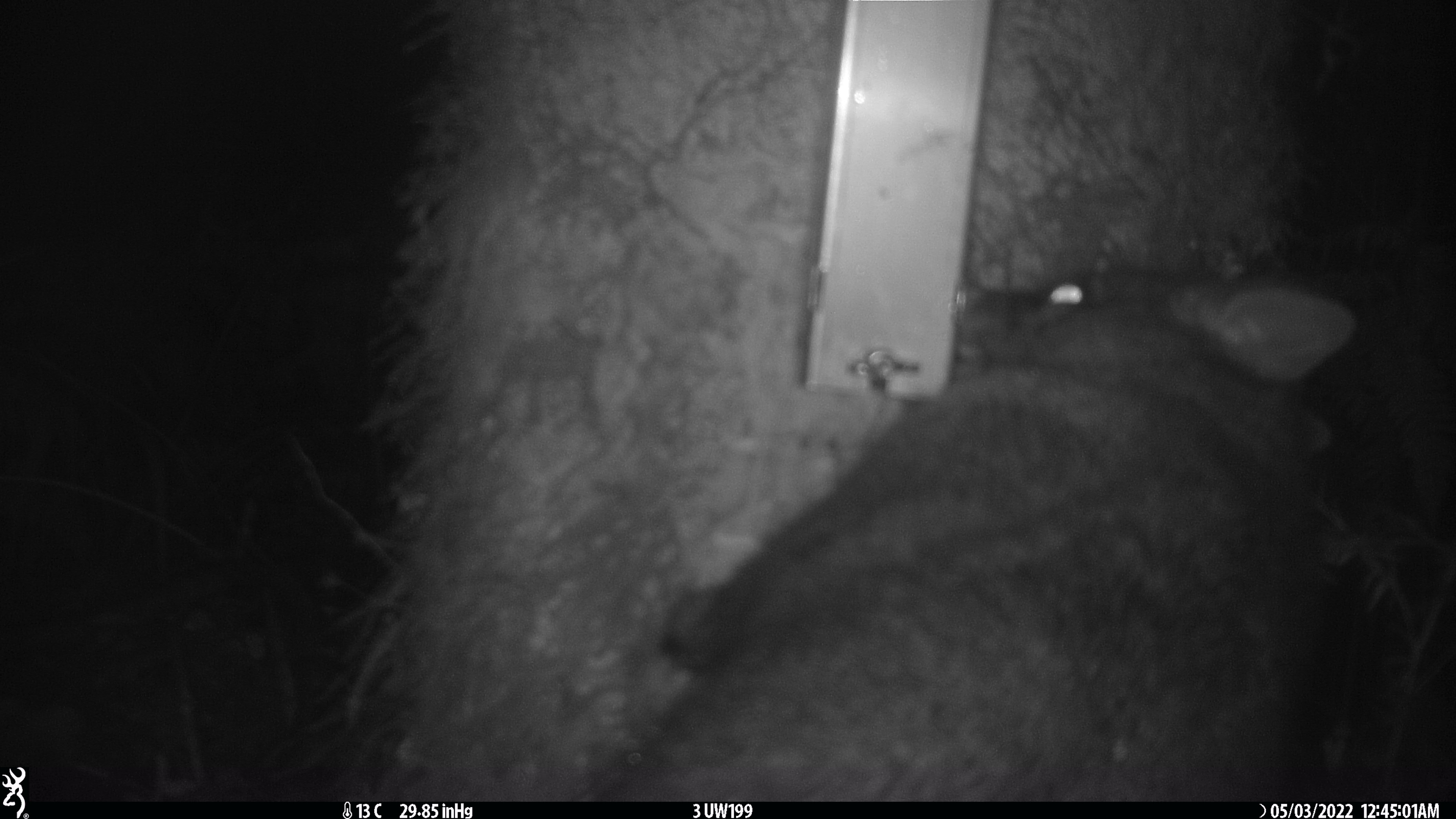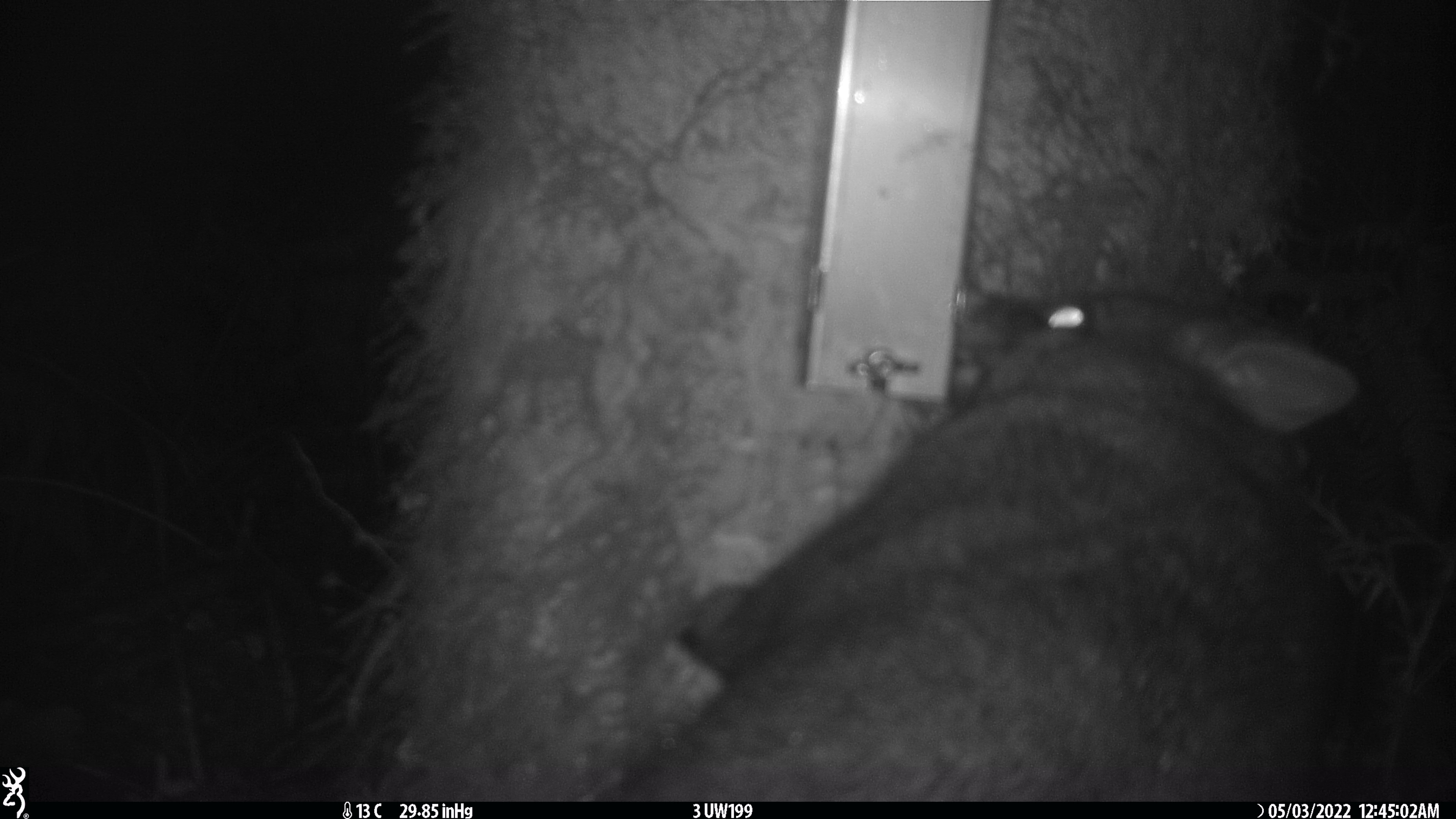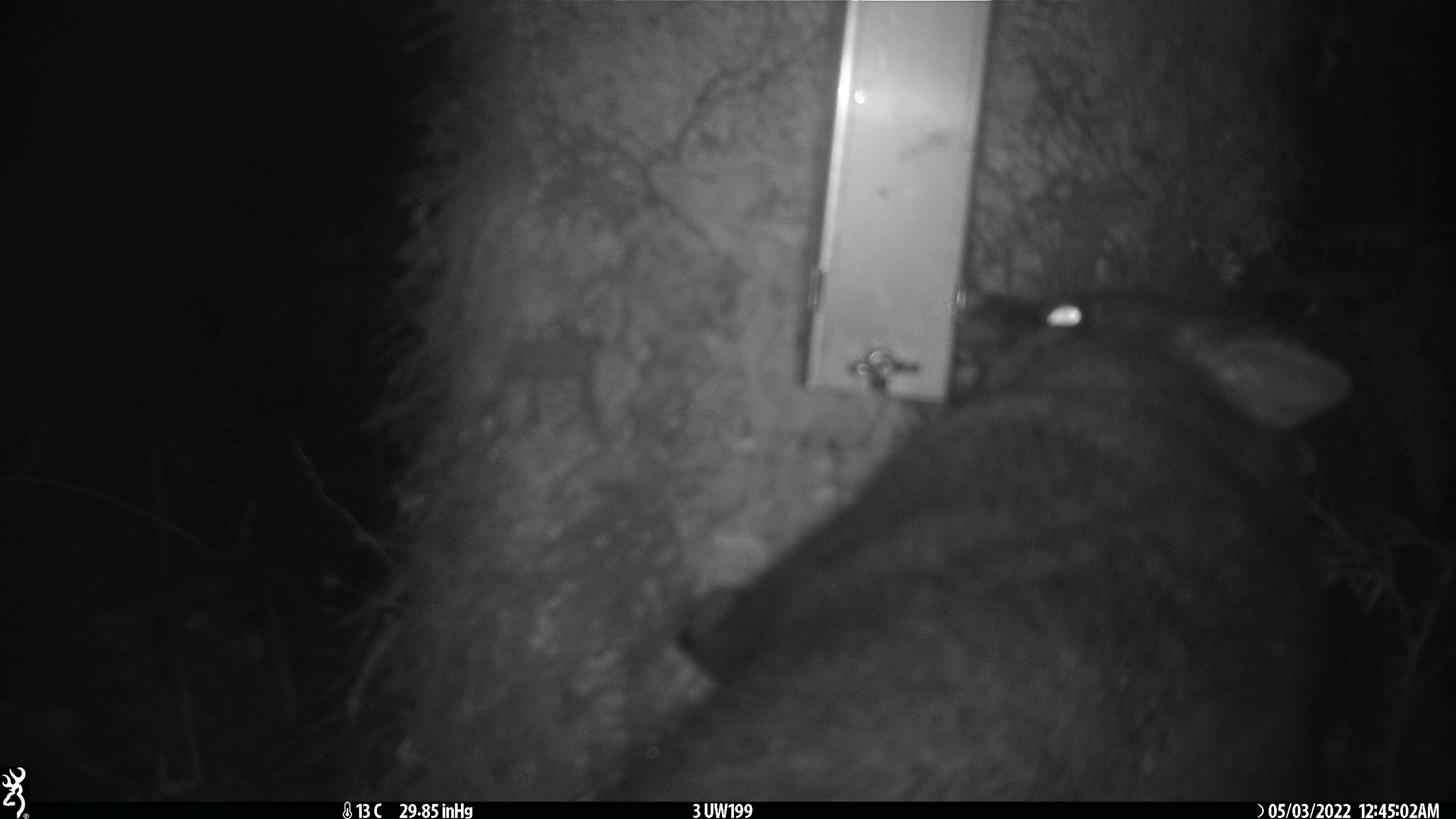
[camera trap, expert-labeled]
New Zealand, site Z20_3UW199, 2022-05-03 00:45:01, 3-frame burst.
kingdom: Animalia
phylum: Chordata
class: Mammalia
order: Diprotodontia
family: Phalangeridae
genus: Trichosurus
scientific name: Trichosurus vulpecula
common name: common brushtail possum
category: possum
Possum (common brushtail possum) (Trichosurus vulpecula).